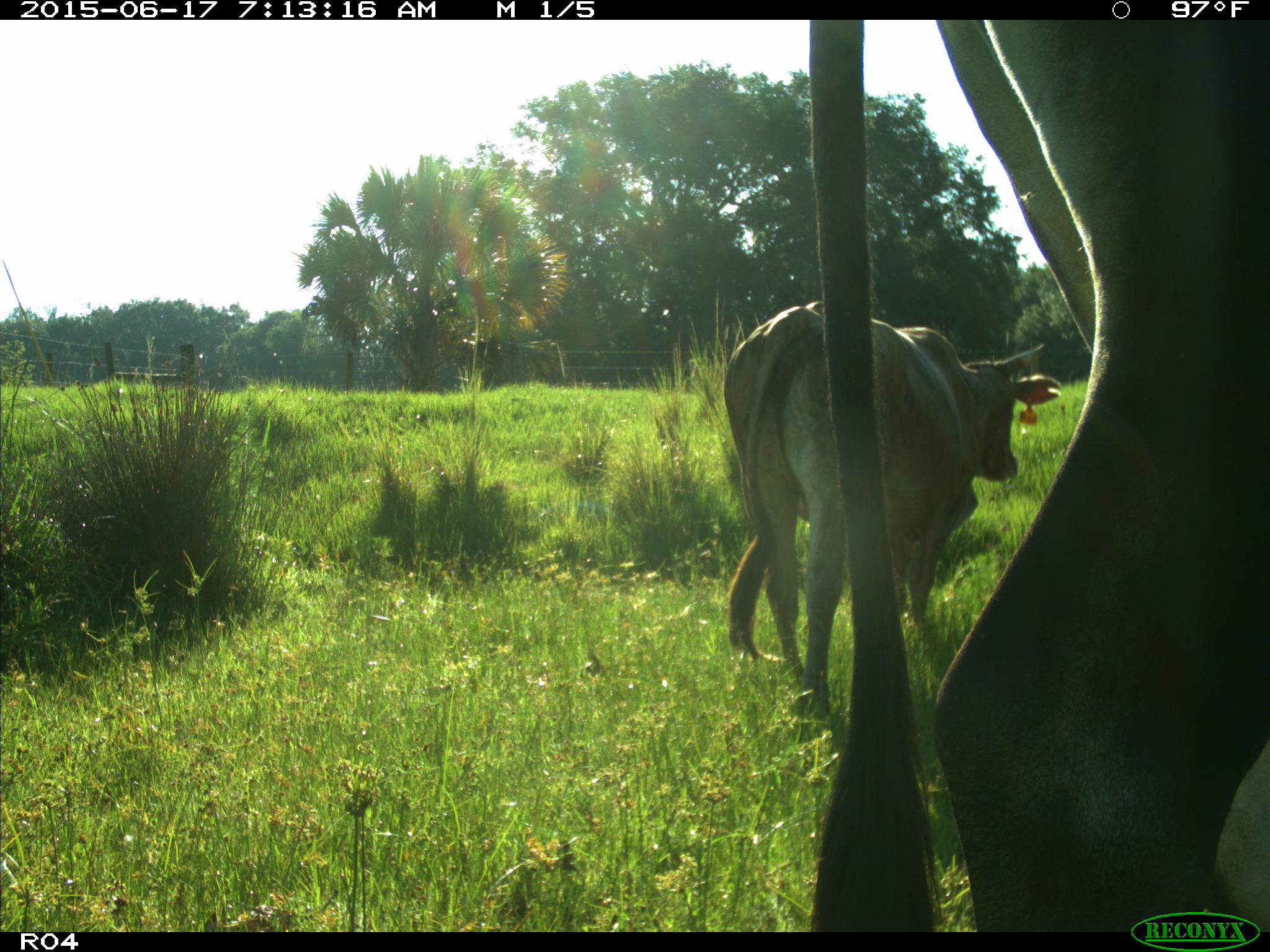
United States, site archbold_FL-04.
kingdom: Animalia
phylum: Chordata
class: Mammalia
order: Artiodactyla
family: Bovidae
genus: Bos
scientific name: Bos taurus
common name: domestic cow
Bos taurus (domestic cow).